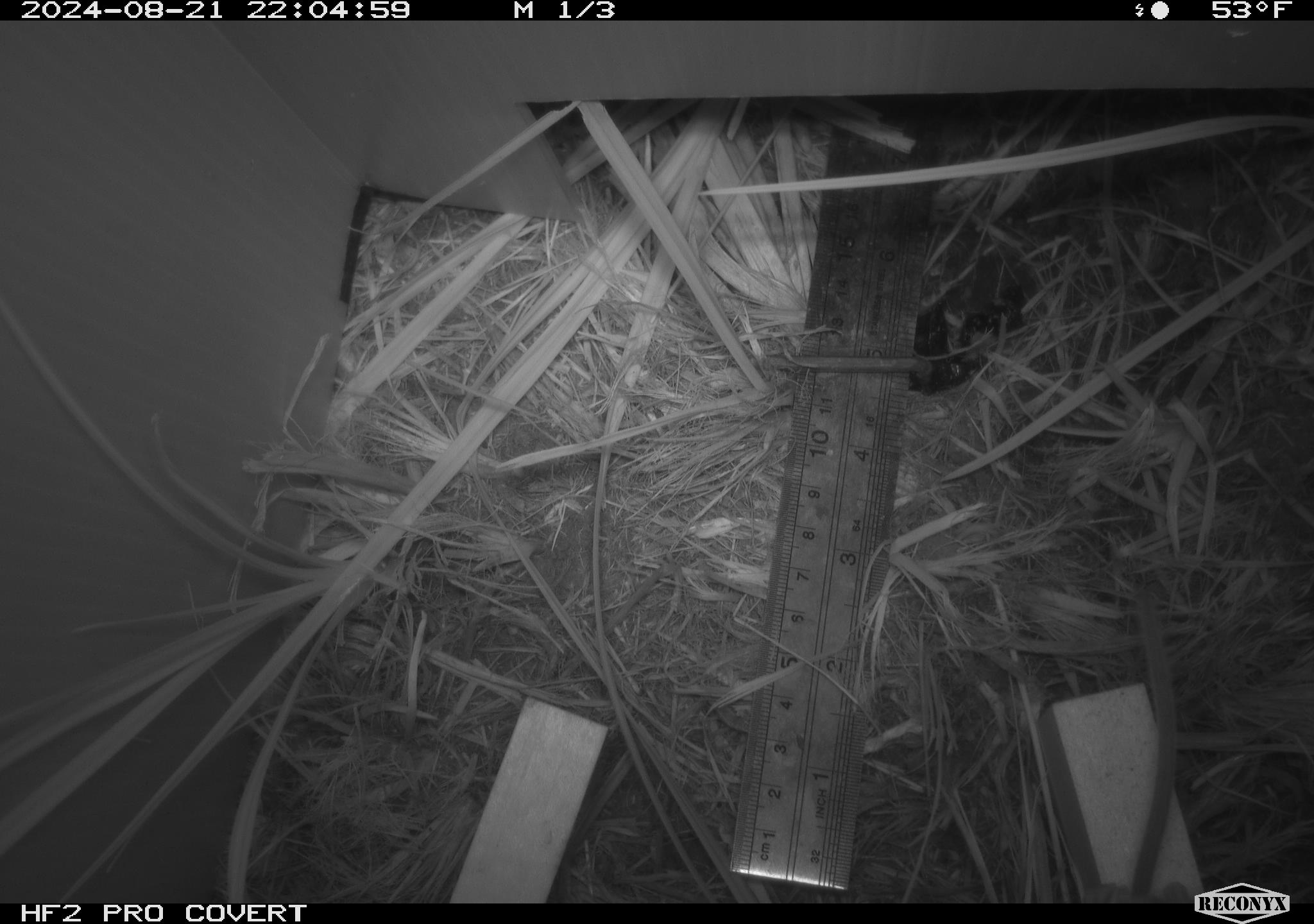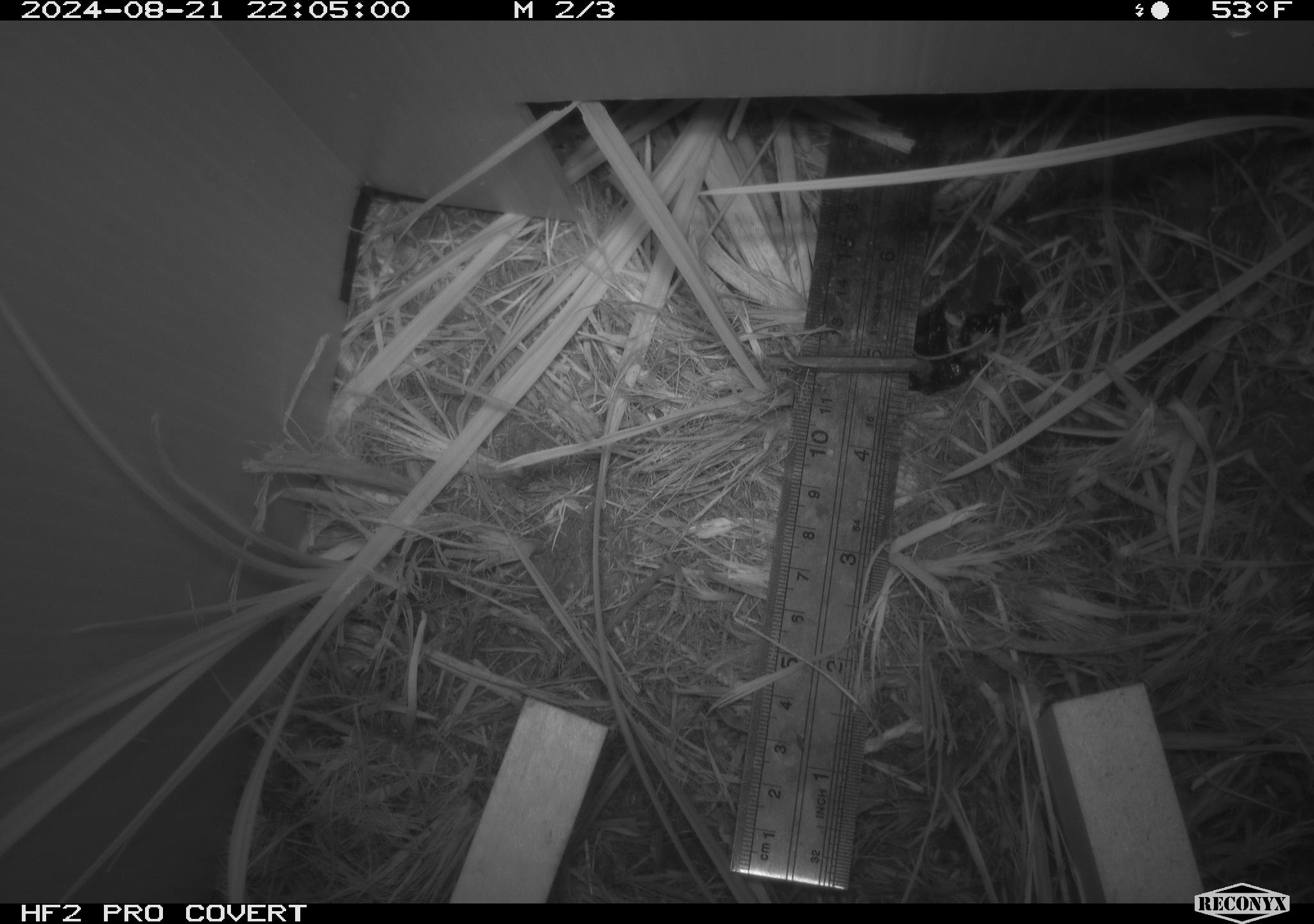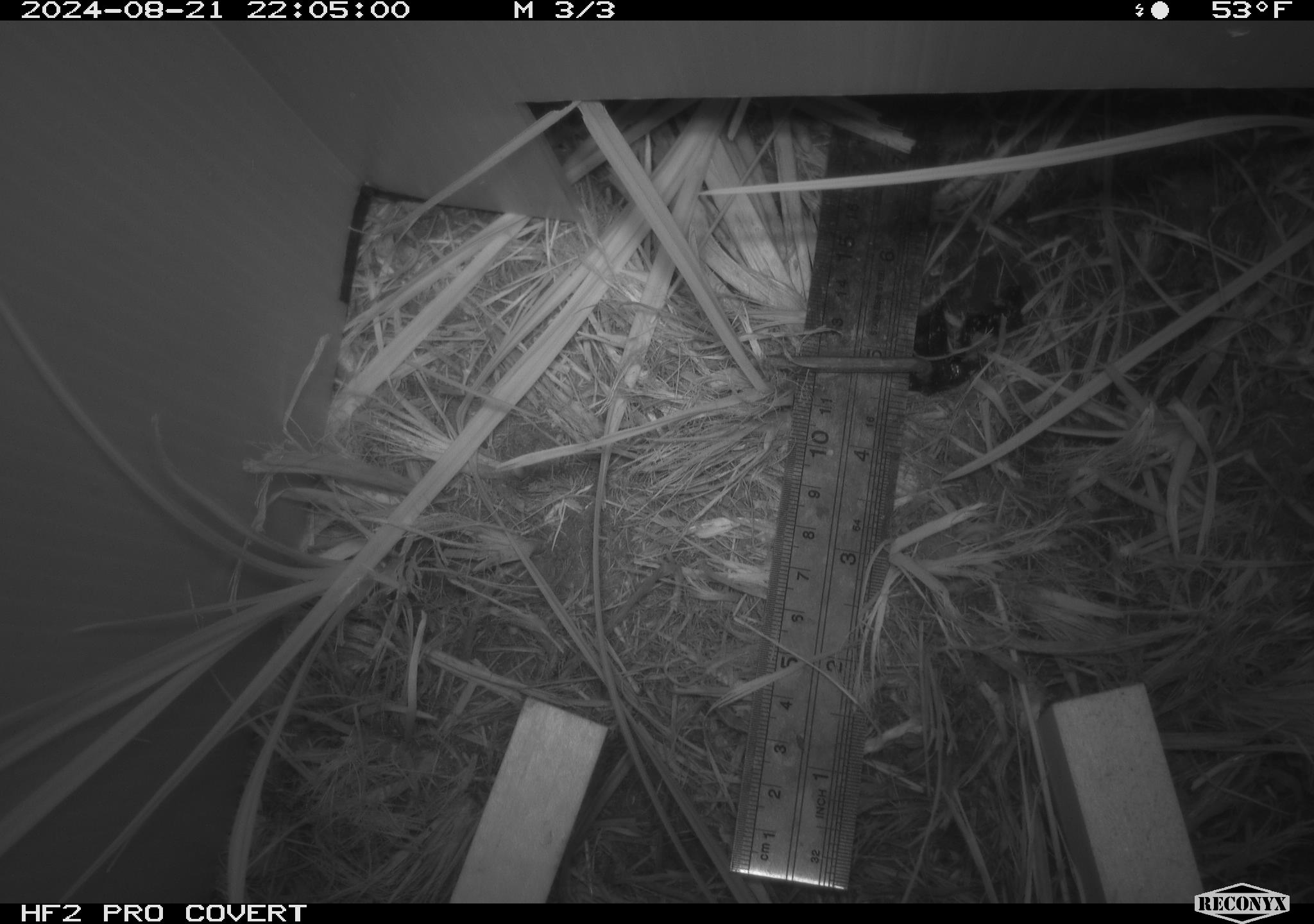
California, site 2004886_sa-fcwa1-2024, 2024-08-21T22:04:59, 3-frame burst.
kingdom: Animalia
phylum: Chordata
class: Mammalia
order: Rodentia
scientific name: Rodentia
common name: mouse species